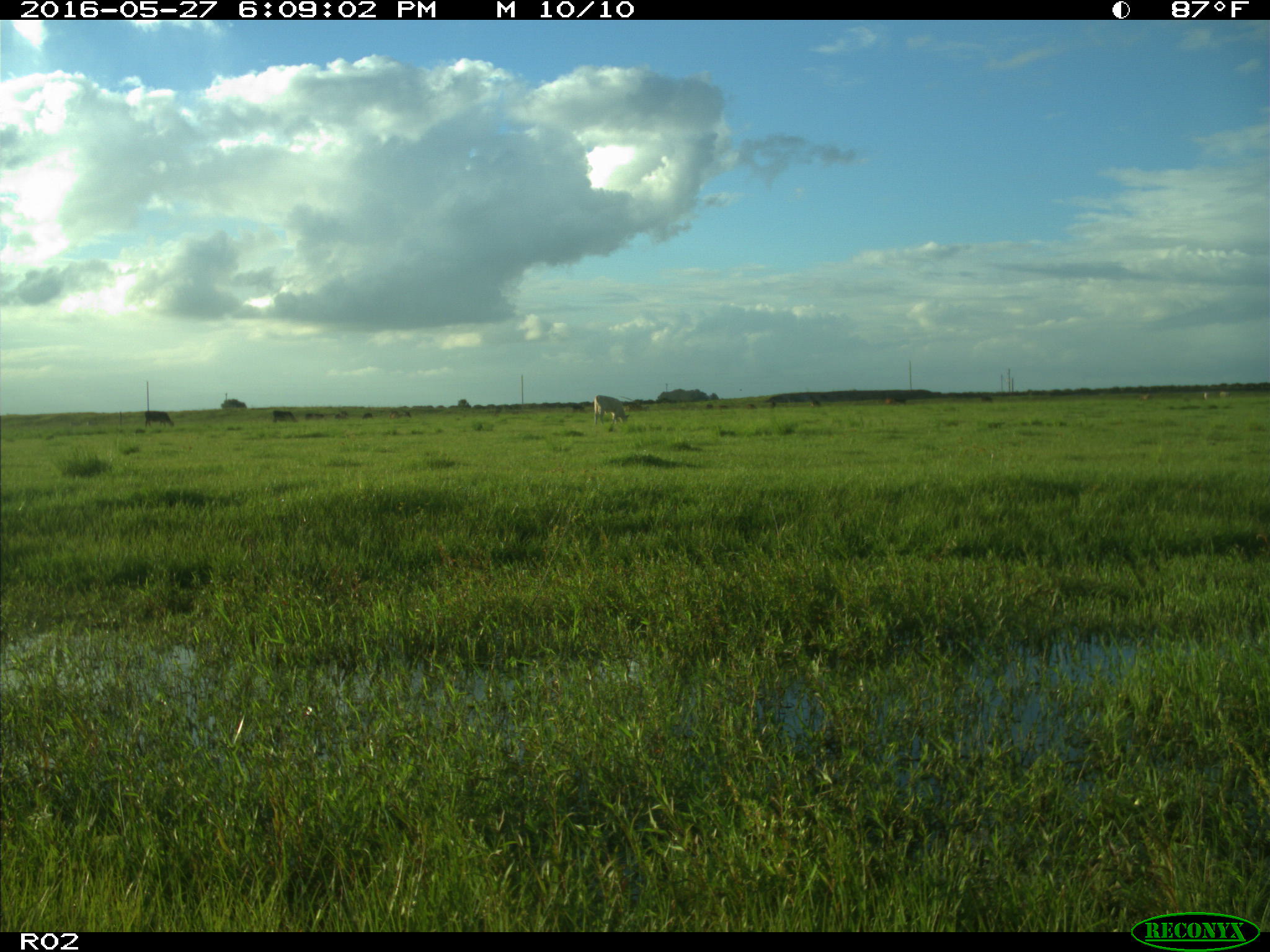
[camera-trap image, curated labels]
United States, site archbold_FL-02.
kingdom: Animalia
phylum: Chordata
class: Mammalia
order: Artiodactyla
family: Bovidae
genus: Bos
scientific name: Bos taurus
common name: domestic cow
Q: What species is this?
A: Bos taurus (domestic cow).